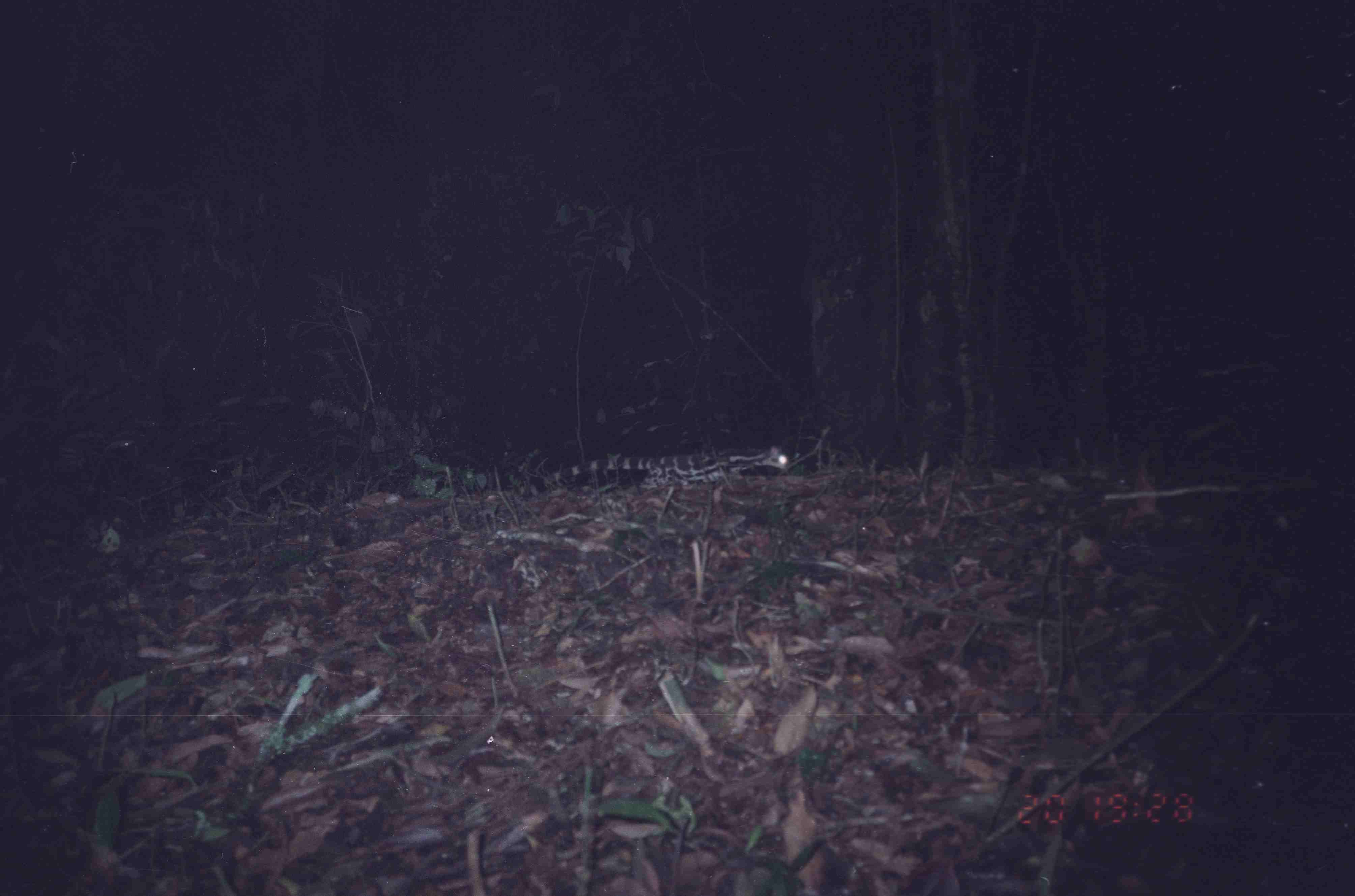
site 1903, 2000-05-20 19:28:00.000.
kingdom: Animalia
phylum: Chordata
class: Mammalia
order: Carnivora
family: Prionodontidae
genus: Prionodon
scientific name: Prionodon linsang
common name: banded linsang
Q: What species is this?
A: Prionodon linsang (banded linsang).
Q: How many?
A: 1.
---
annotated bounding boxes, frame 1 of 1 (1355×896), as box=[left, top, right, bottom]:
prionodon linsang: box=[541, 444, 791, 493]